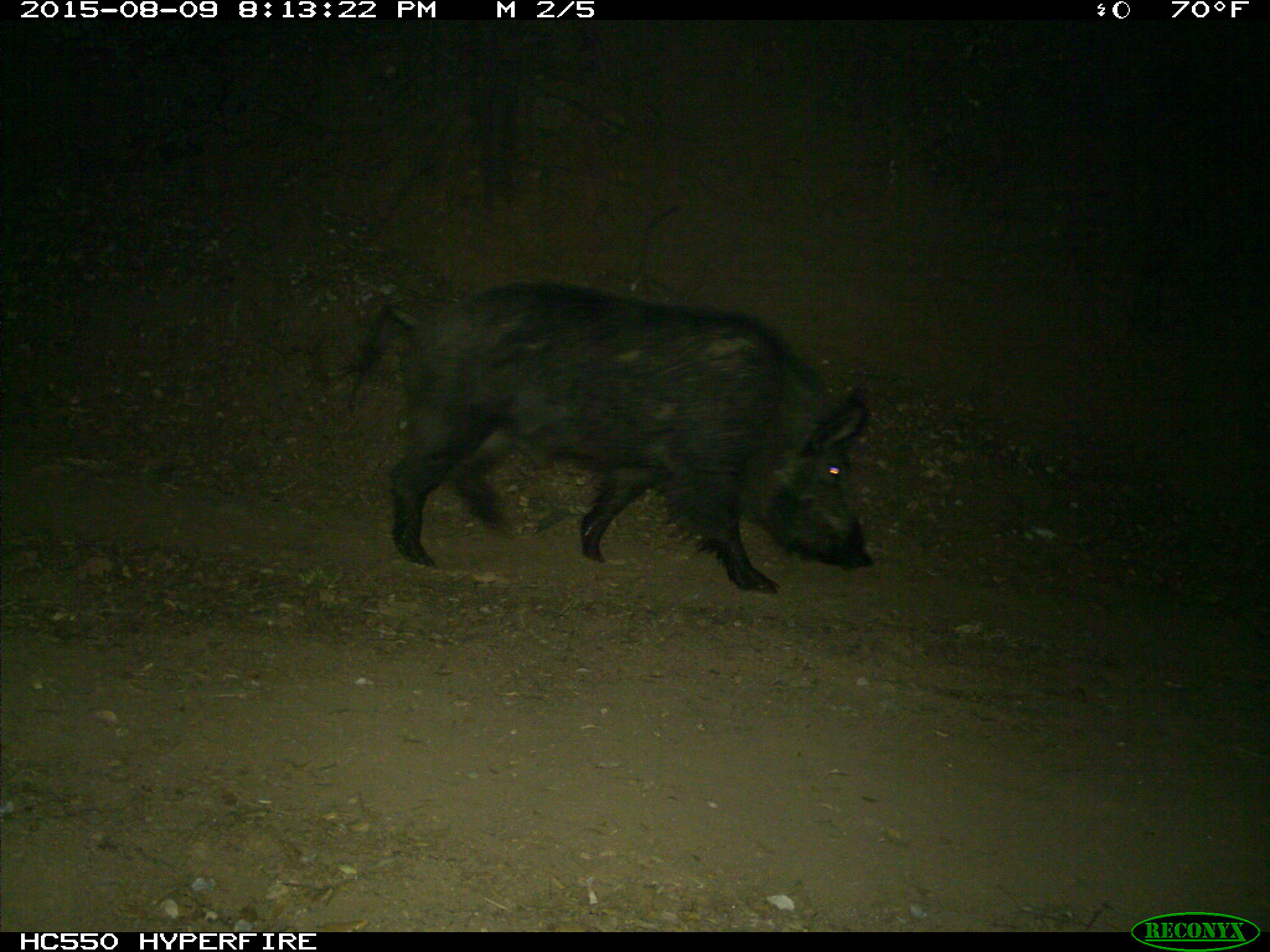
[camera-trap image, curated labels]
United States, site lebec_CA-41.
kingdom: Animalia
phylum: Chordata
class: Mammalia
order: Artiodactyla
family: Suidae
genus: Sus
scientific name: Sus scrofa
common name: wild boar